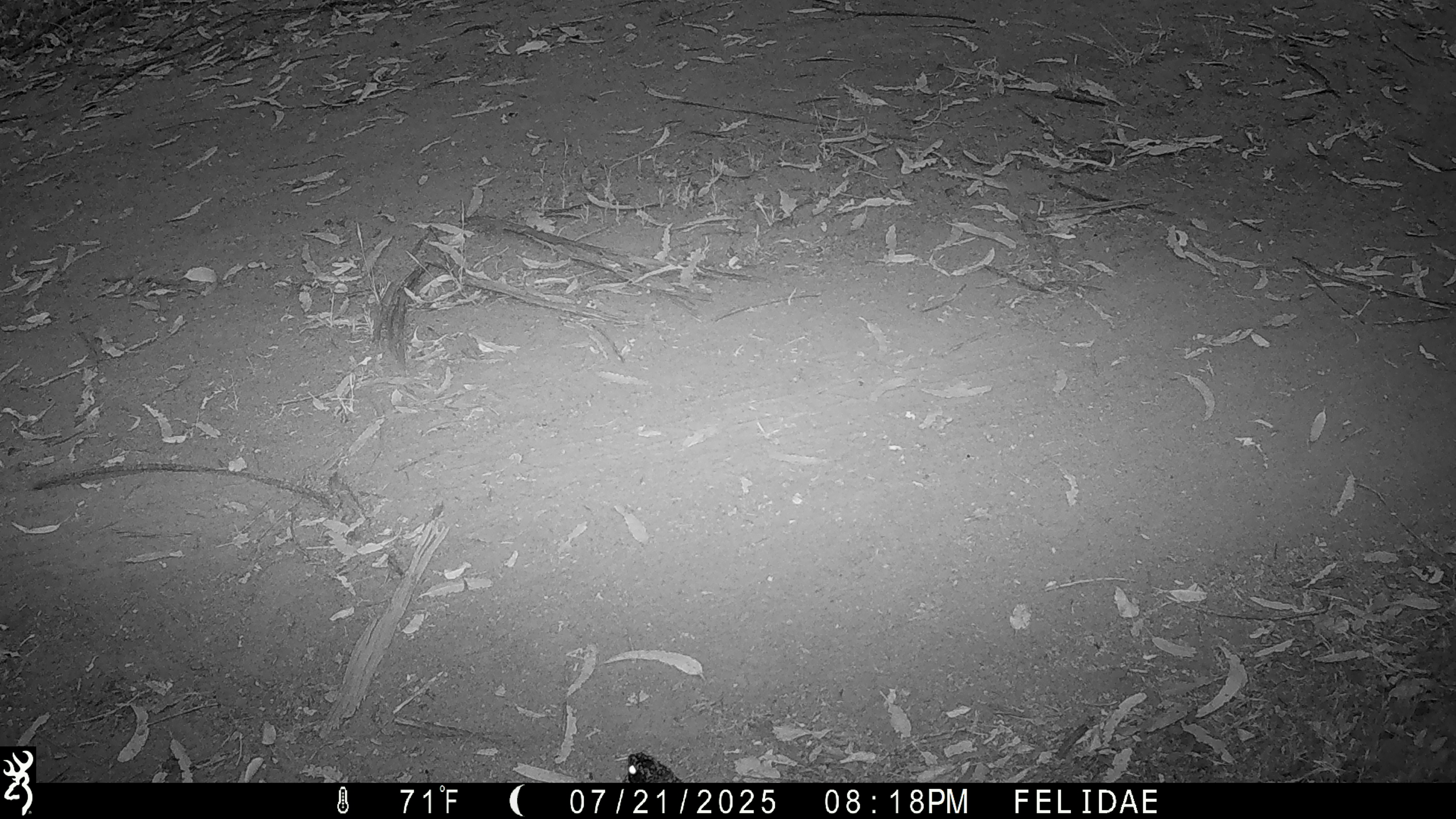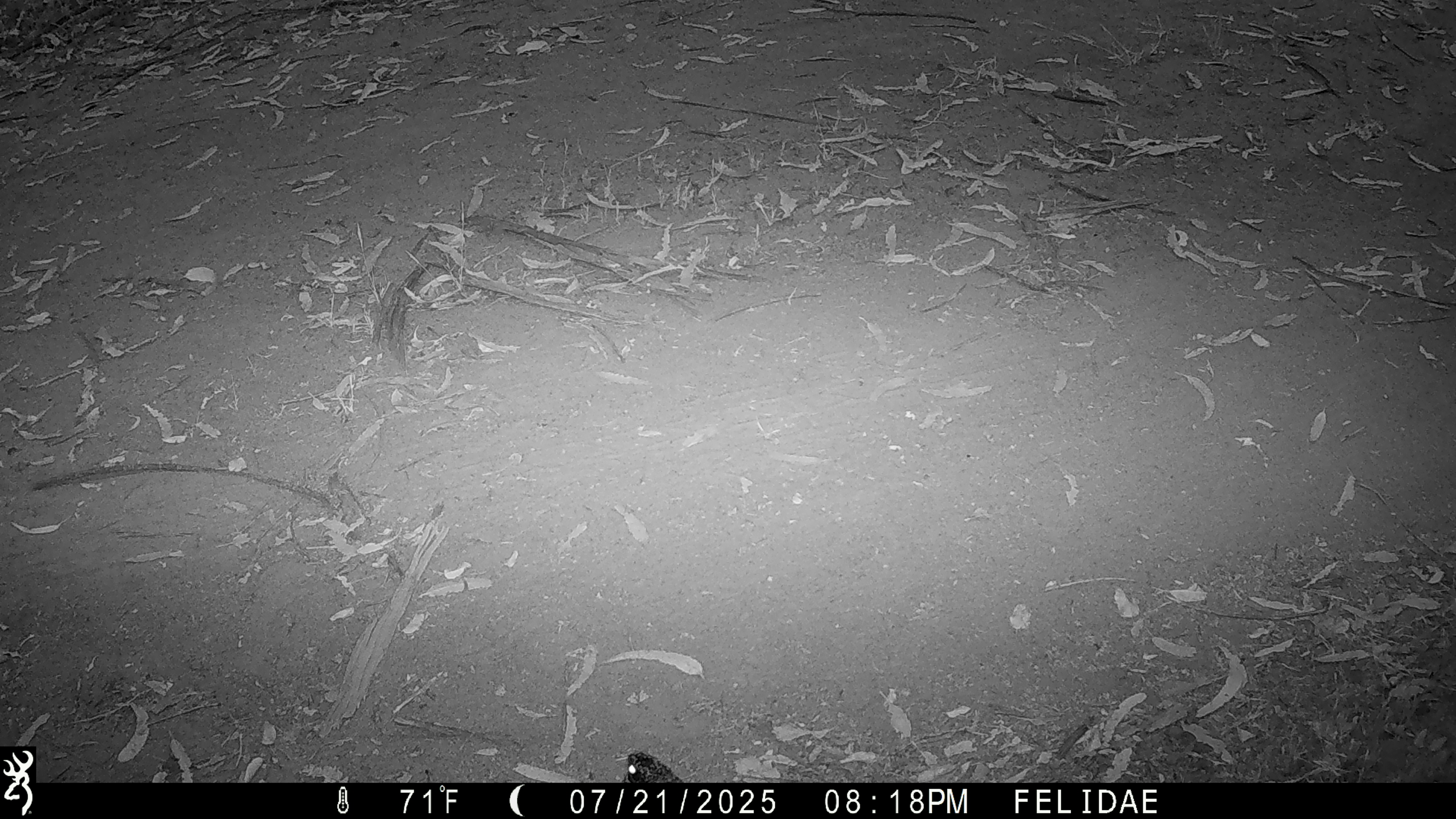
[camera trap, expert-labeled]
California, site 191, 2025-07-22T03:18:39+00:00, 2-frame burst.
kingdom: Animalia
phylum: Chordata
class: Aves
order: Caprimulgiformes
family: Caprimulgidae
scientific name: Caprimulgidae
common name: nightjar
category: unknown nightjar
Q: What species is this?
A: Unknown nightjar (nightjar) (Caprimulgidae).